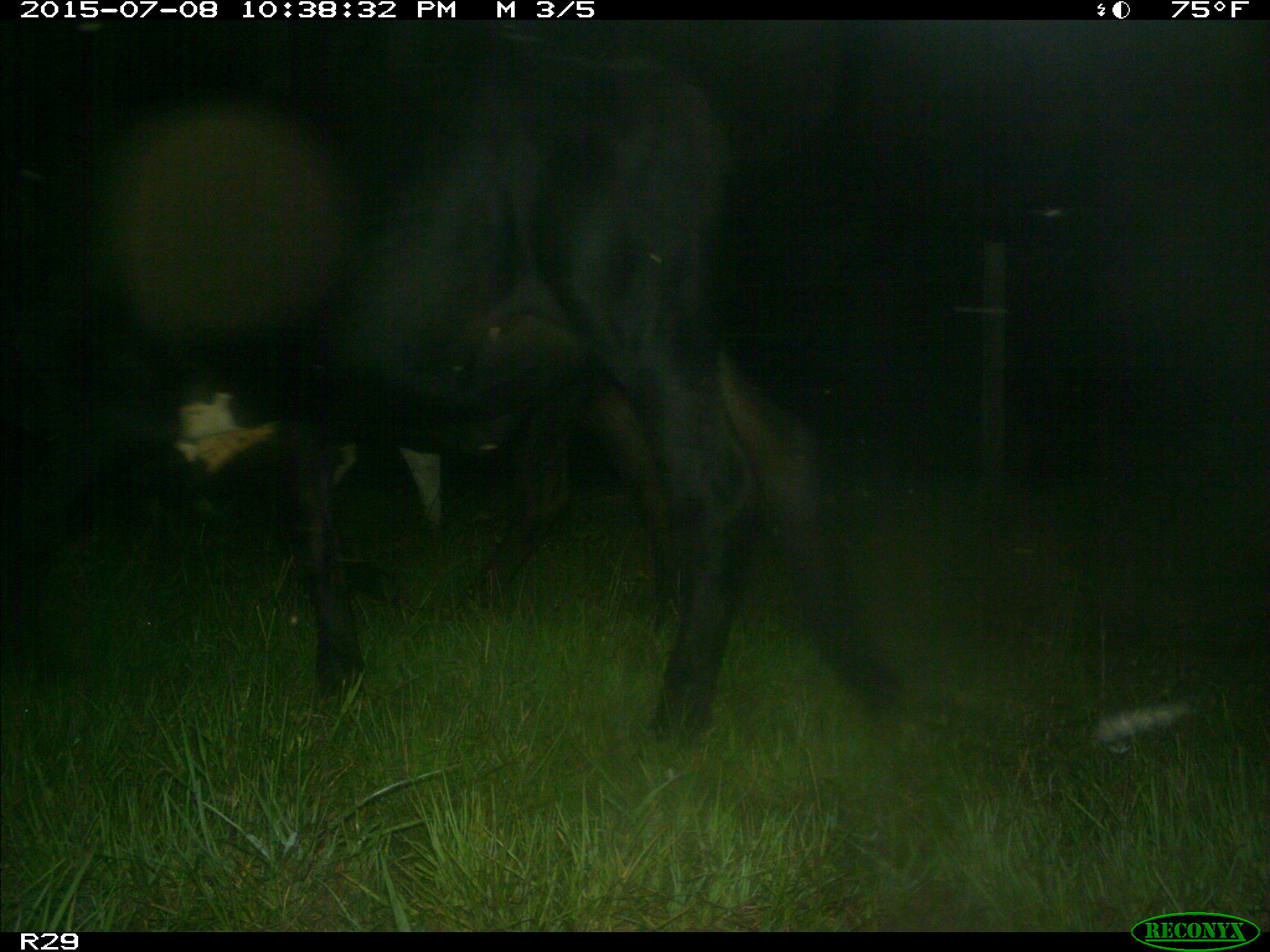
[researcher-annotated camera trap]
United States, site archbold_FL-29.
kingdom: Animalia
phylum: Chordata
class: Mammalia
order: Artiodactyla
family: Bovidae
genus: Bos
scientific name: Bos taurus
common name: domestic cow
Bos taurus (domestic cow).